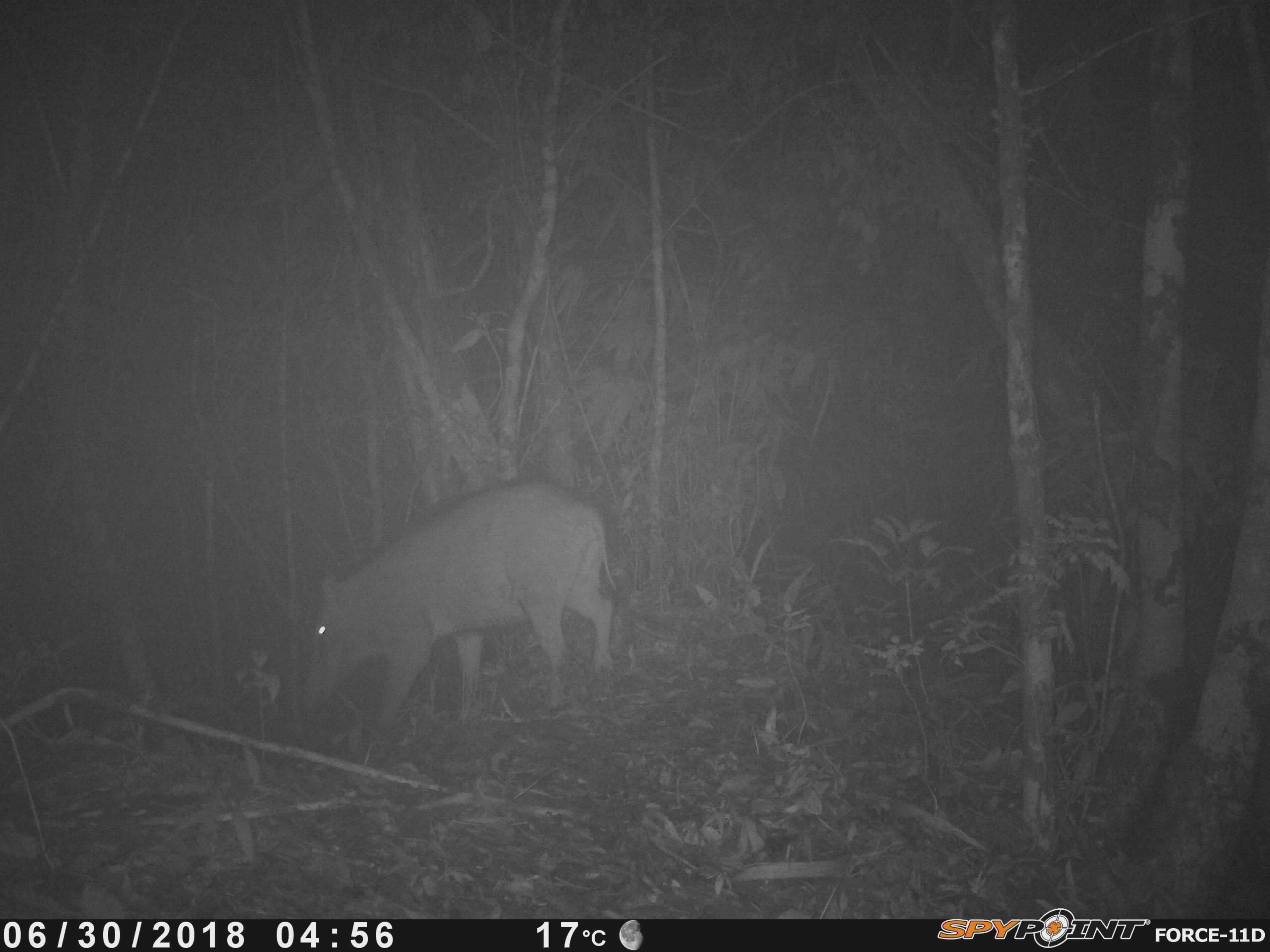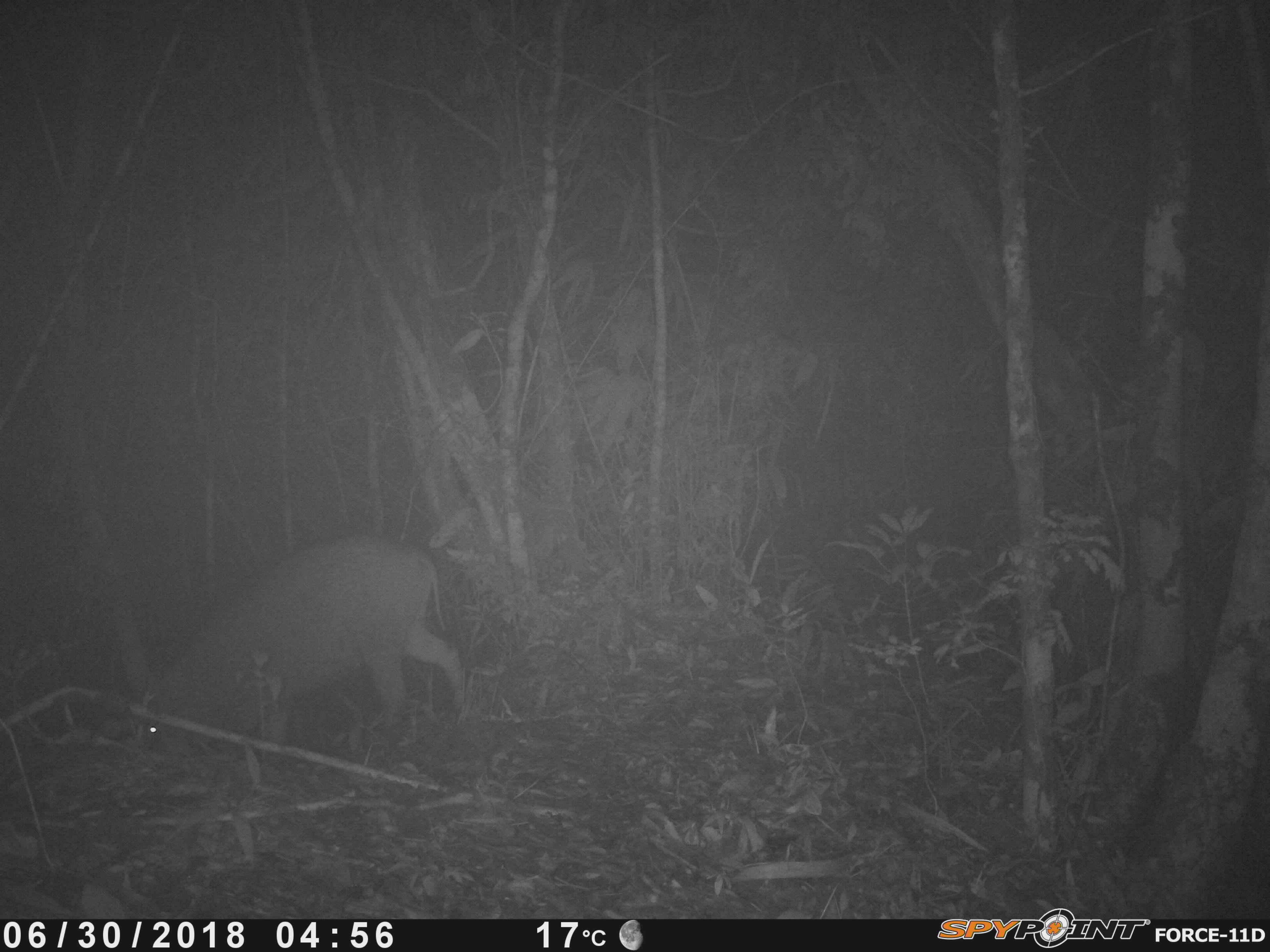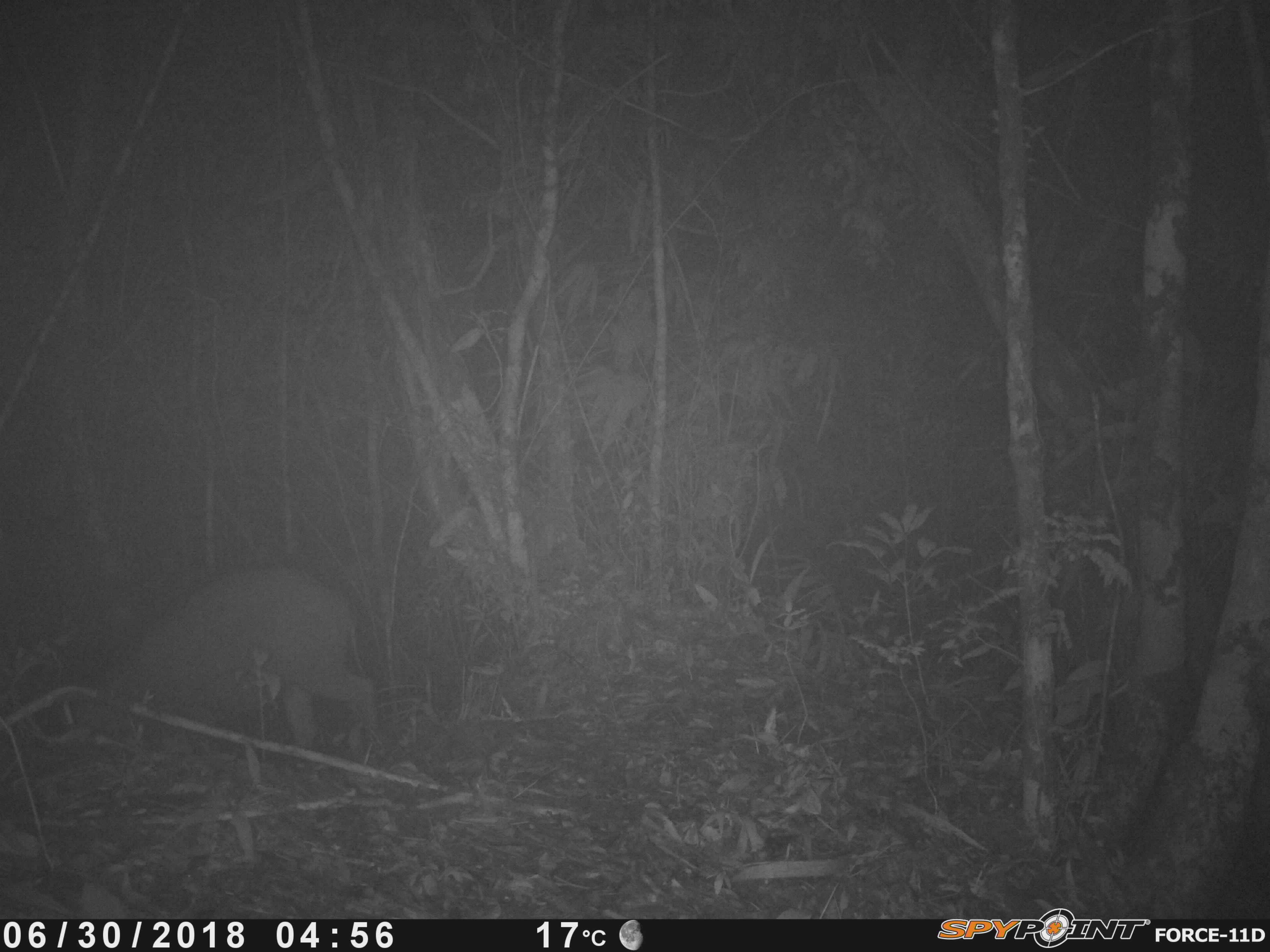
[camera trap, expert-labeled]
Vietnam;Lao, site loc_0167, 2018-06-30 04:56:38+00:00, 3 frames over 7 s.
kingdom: Animalia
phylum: Chordata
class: Mammalia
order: Artiodactyla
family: Suidae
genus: Sus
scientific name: Sus scrofa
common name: eurasian wild pig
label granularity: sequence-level